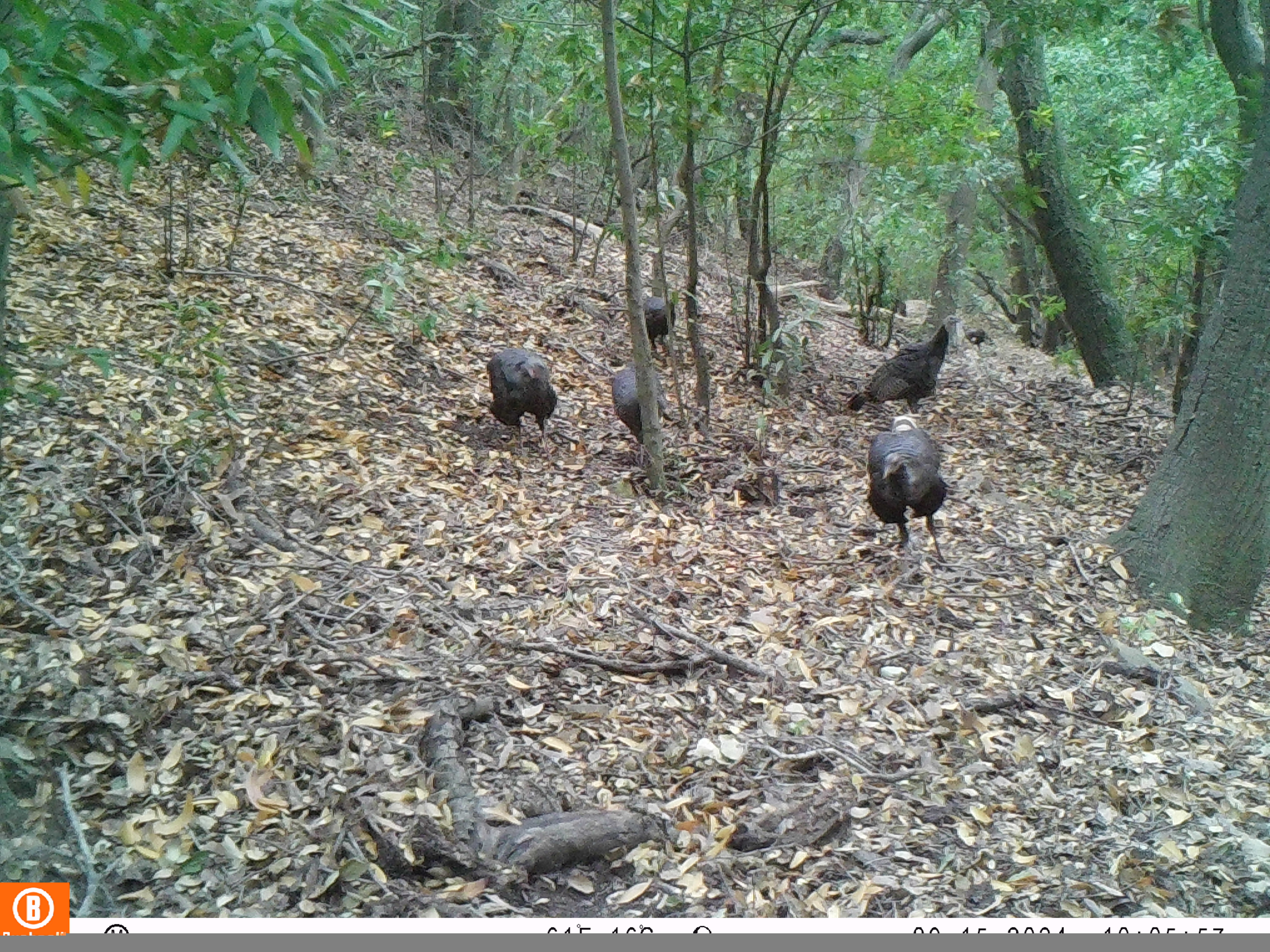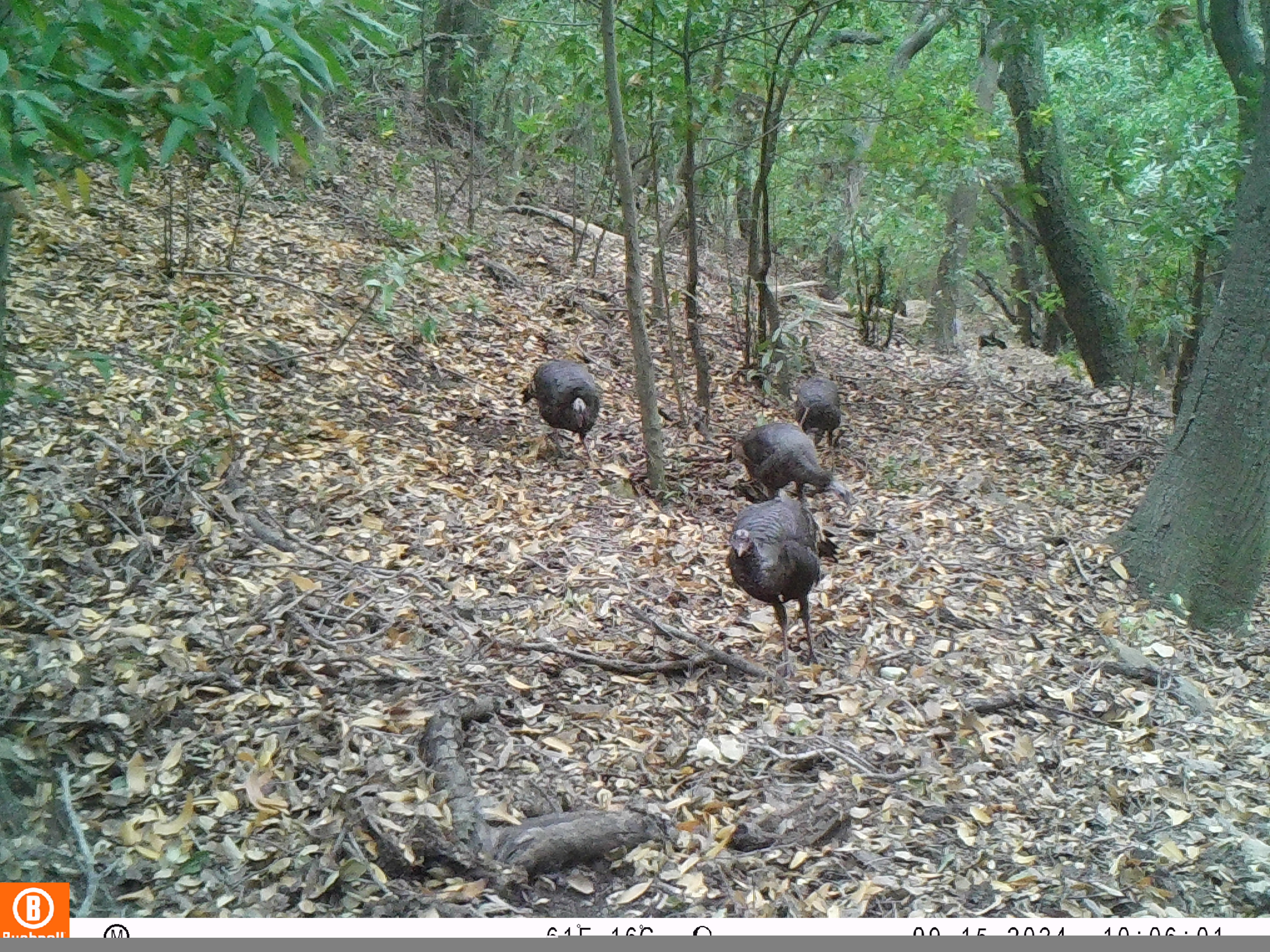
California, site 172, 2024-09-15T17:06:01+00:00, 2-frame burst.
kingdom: Animalia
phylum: Chordata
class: Aves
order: Galliformes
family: Phasianidae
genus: Meleagris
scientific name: Meleagris gallopavo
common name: turkey